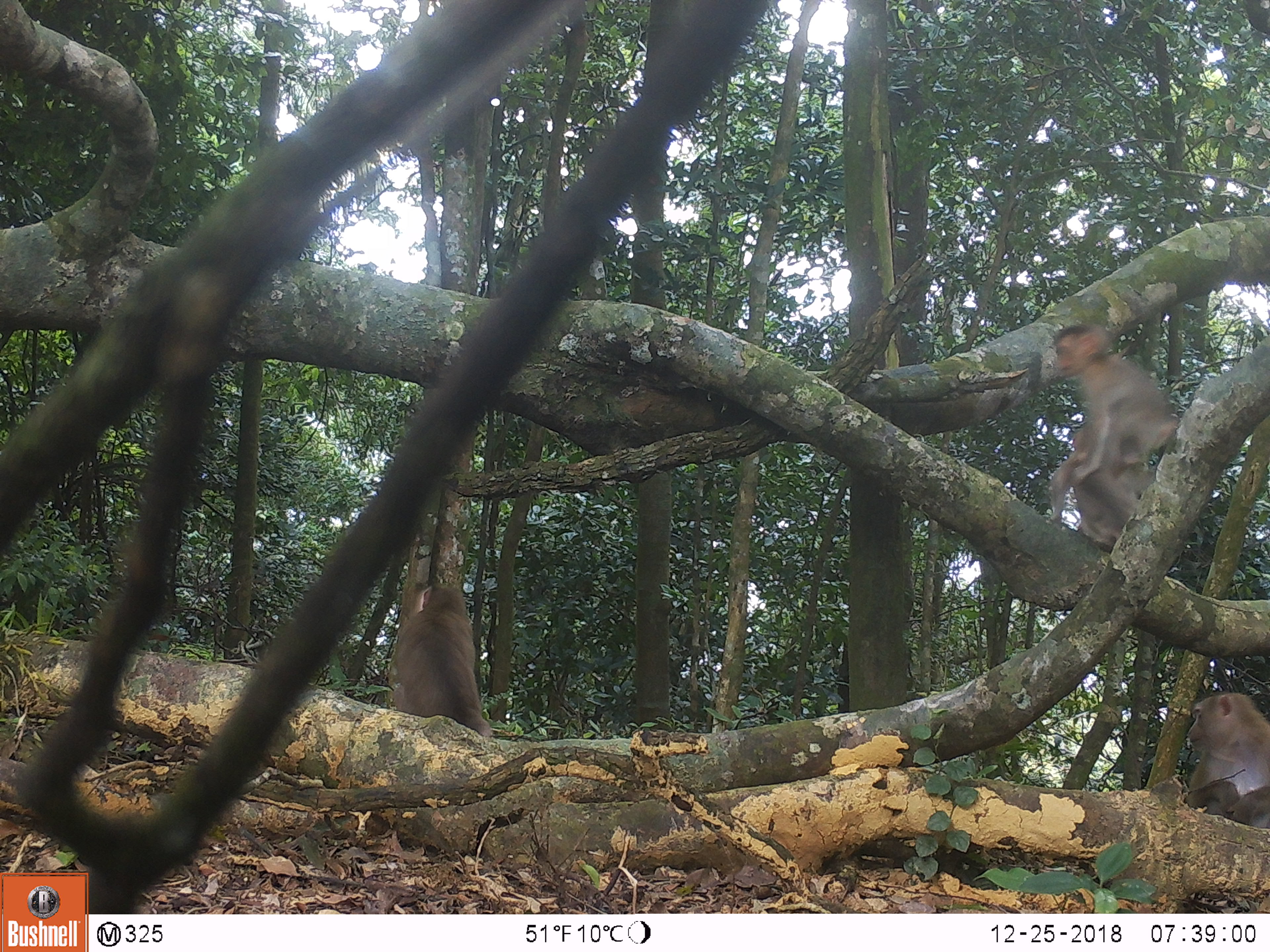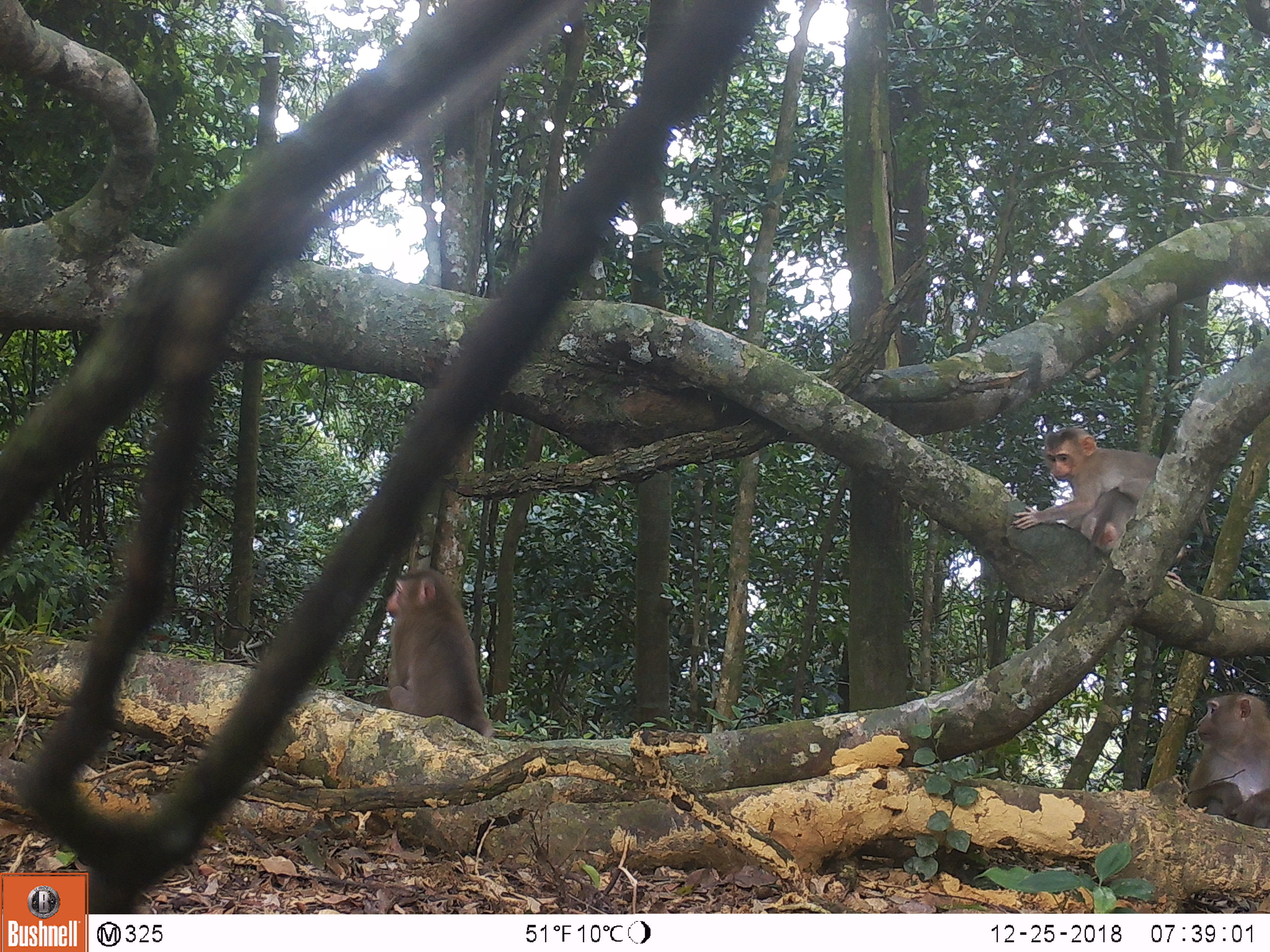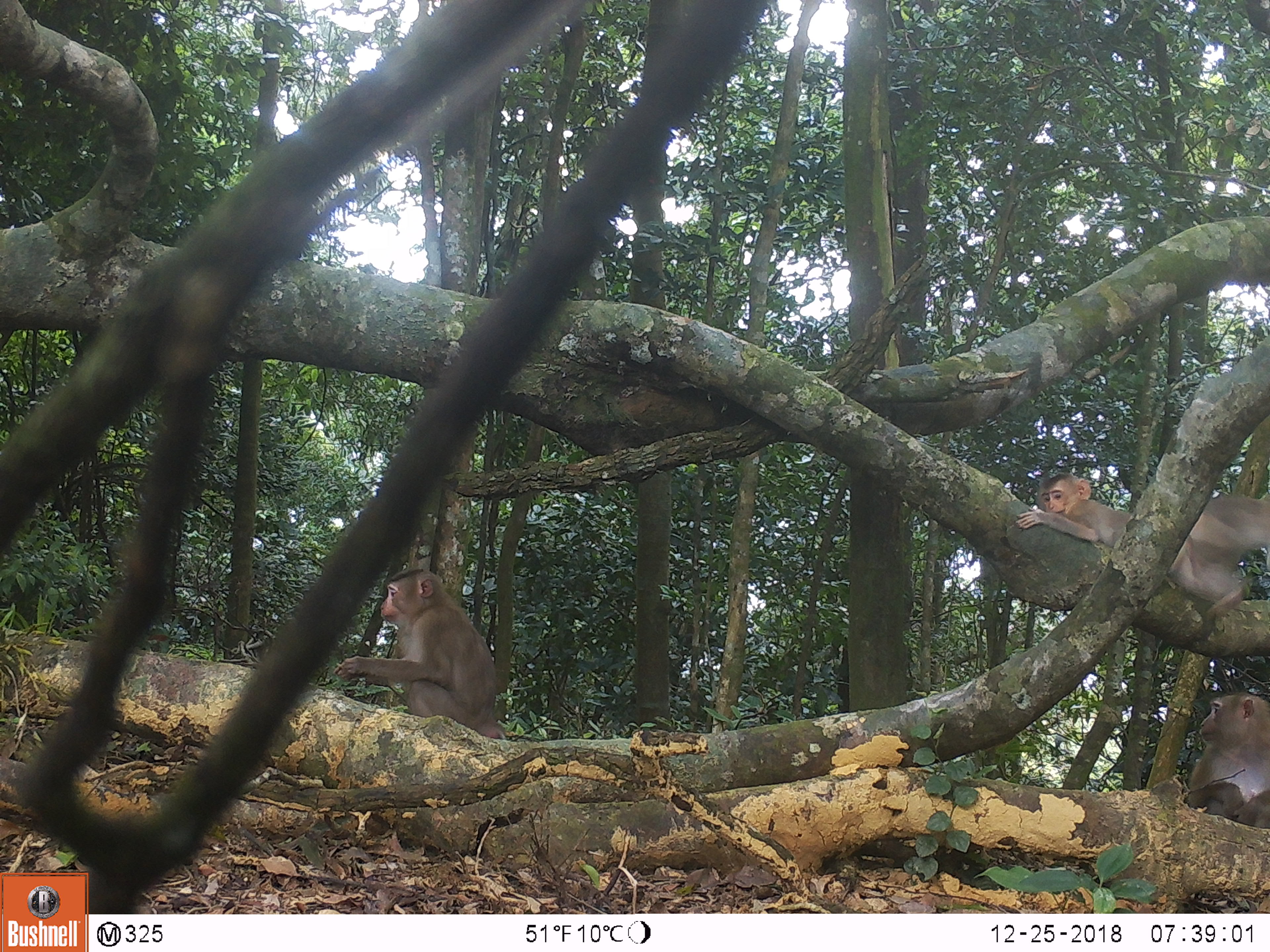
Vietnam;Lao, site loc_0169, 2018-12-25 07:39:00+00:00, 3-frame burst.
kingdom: Animalia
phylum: Chordata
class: Mammalia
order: Primates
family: Cercopithecidae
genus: Macaca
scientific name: Macaca nemestrina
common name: pig-tailed macaque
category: pig tailed macaque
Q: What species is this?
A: Pig tailed macaque (pig-tailed macaque) (Macaca nemestrina).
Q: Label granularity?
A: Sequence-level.